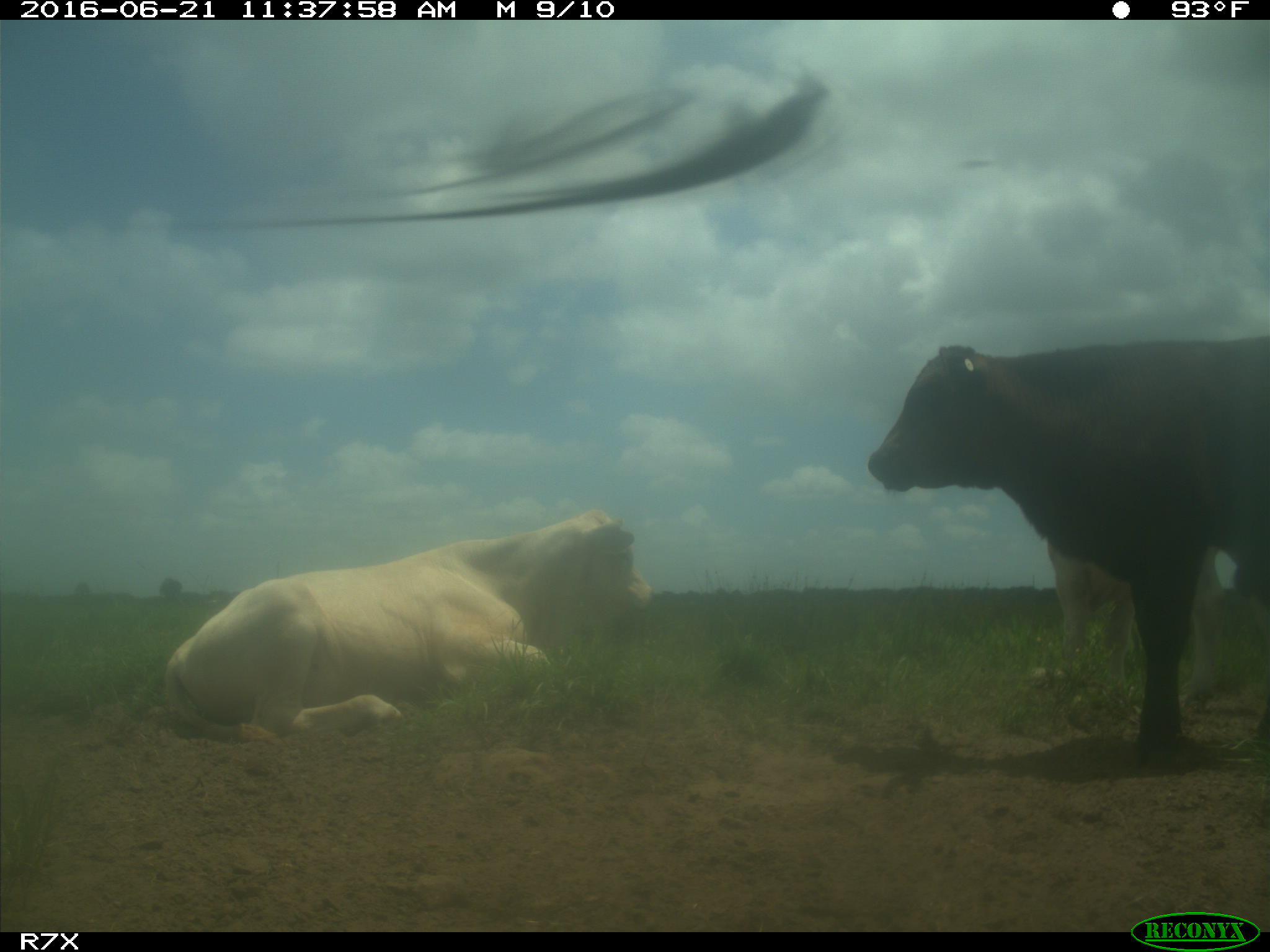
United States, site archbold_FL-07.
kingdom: Animalia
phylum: Chordata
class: Mammalia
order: Artiodactyla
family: Bovidae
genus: Bos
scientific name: Bos taurus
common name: domestic cow